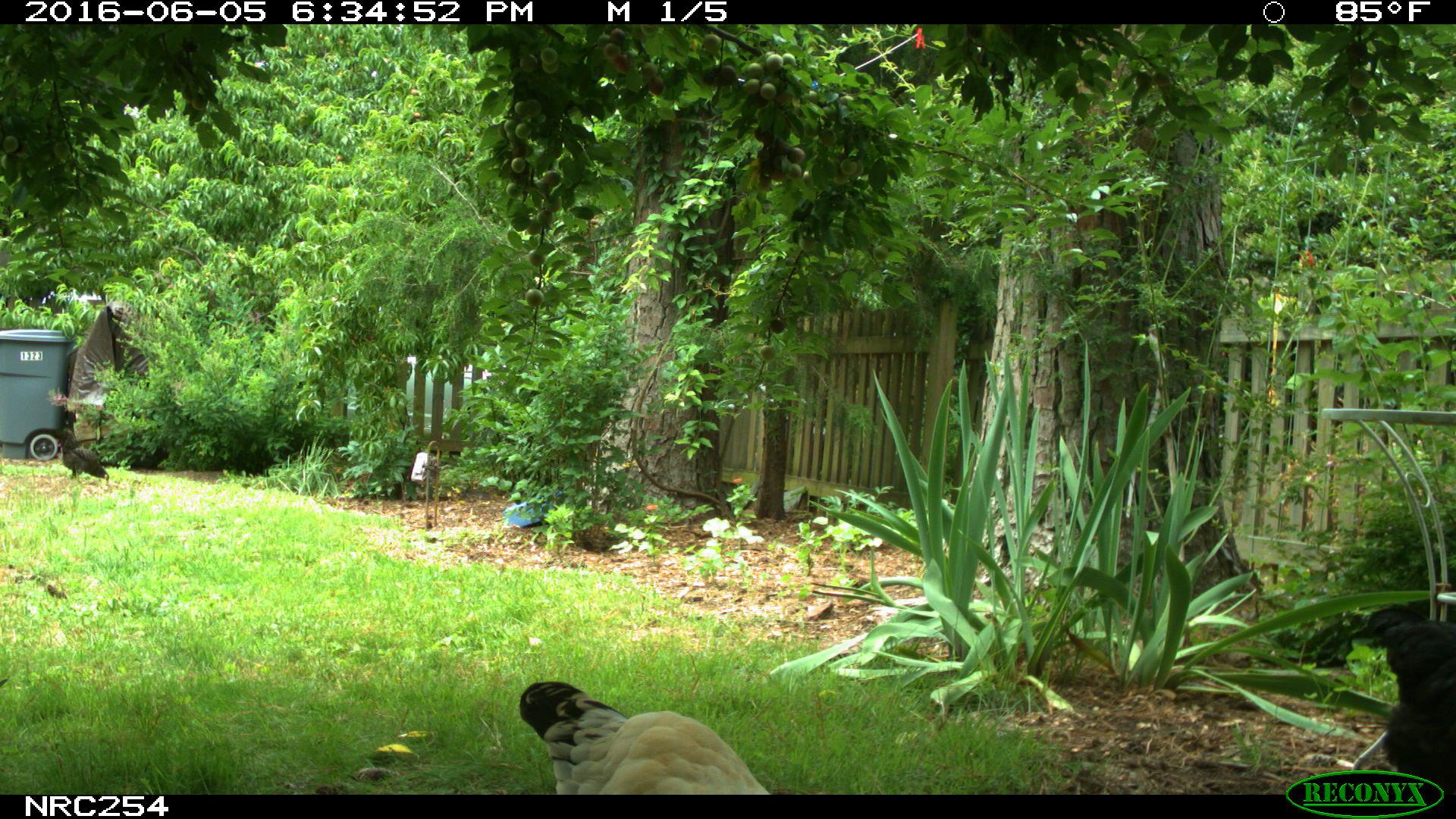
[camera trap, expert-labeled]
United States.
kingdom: Animalia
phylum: Chordata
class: Aves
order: Galliformes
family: Phasianidae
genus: Gallus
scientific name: Gallus gallus domesticus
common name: domestic chicken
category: Chicken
Chicken (domestic chicken) (Gallus gallus domesticus).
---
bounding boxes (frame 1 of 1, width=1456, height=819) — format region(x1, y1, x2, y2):
Chicken: region(496, 670, 788, 794); region(1340, 583, 1456, 786)